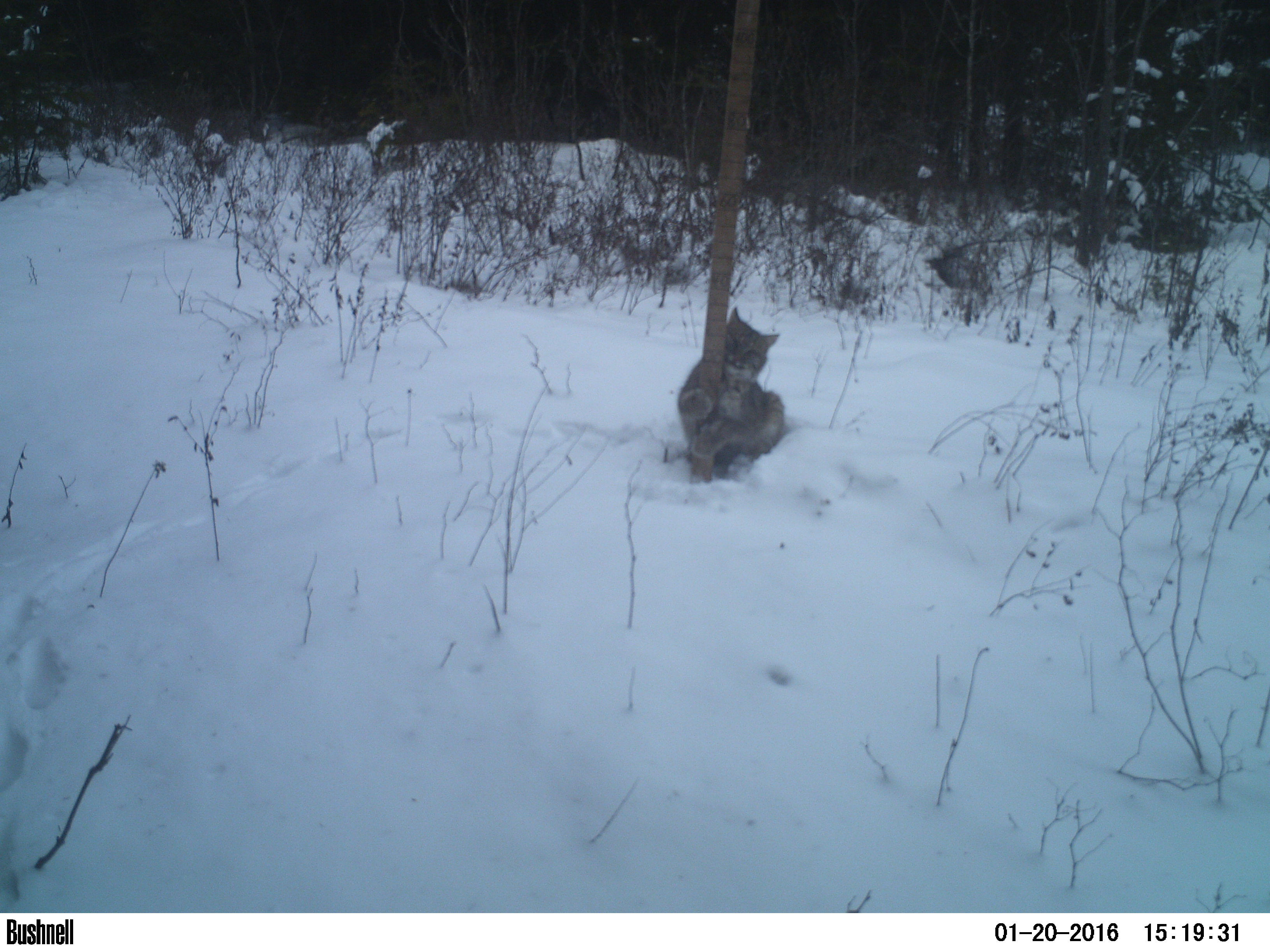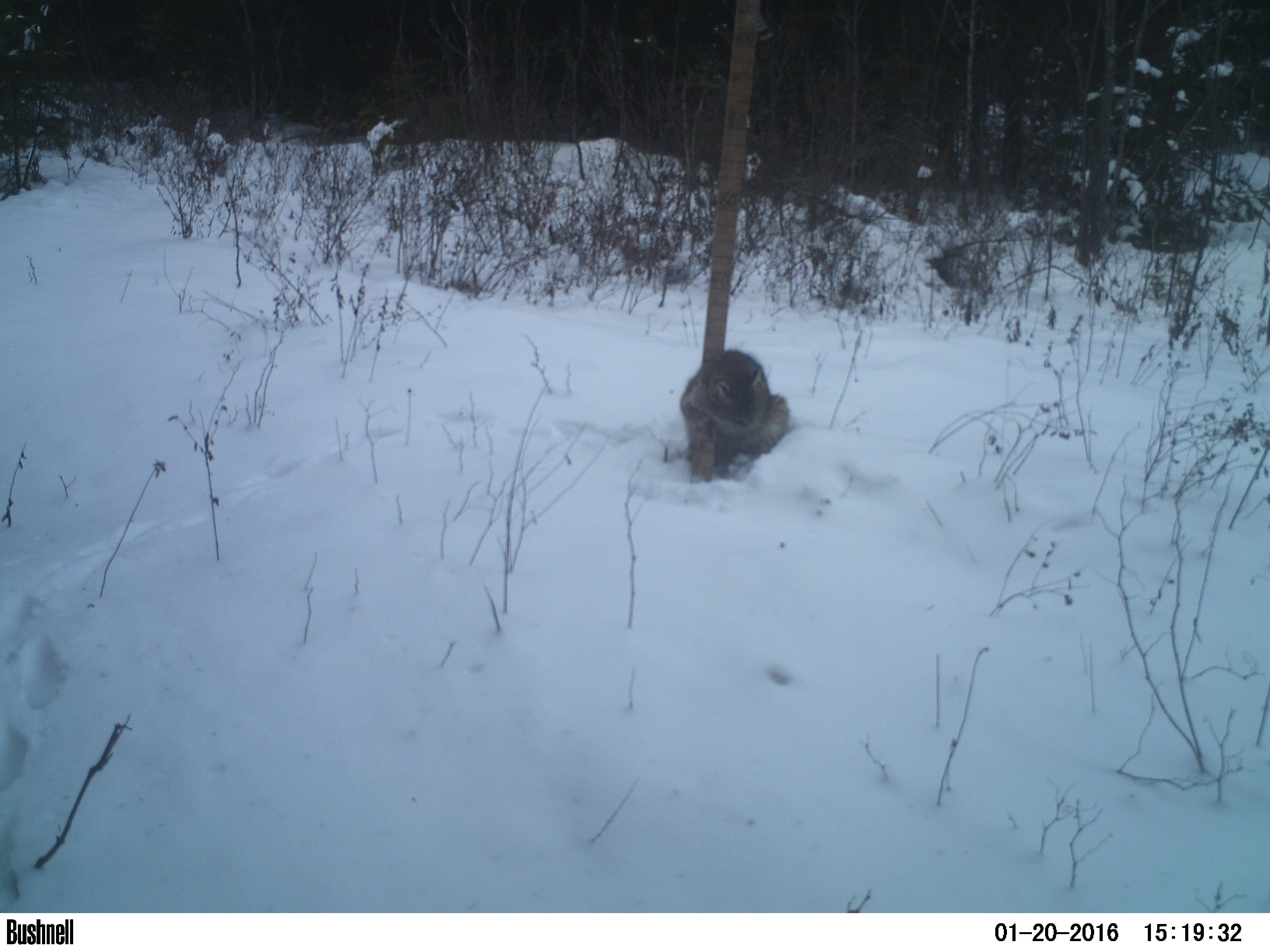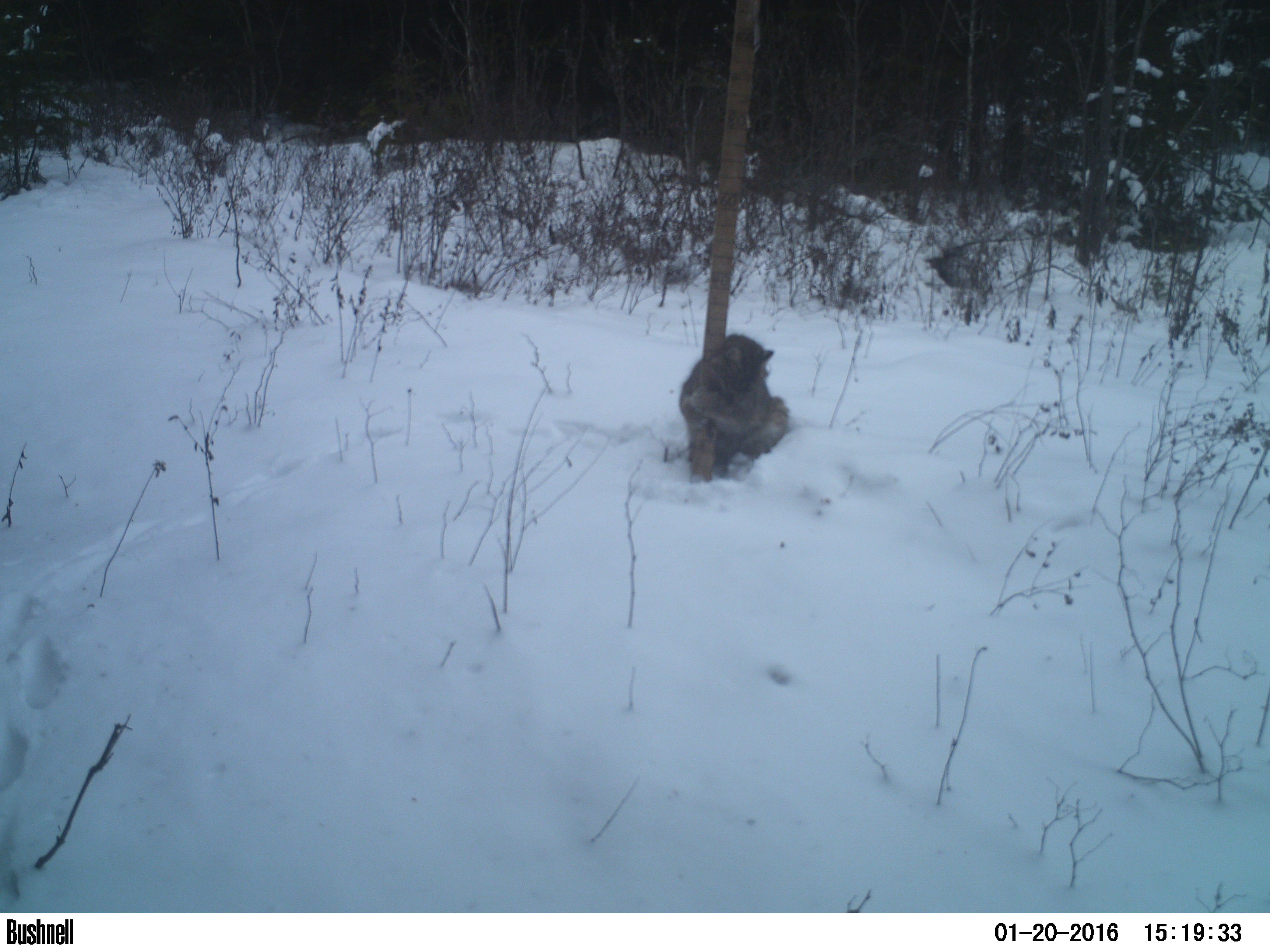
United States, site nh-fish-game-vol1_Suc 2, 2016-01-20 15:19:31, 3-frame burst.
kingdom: Animalia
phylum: Chordata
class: Mammalia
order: Carnivora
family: Felidae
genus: Lynx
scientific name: Lynx rufus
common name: bobcat